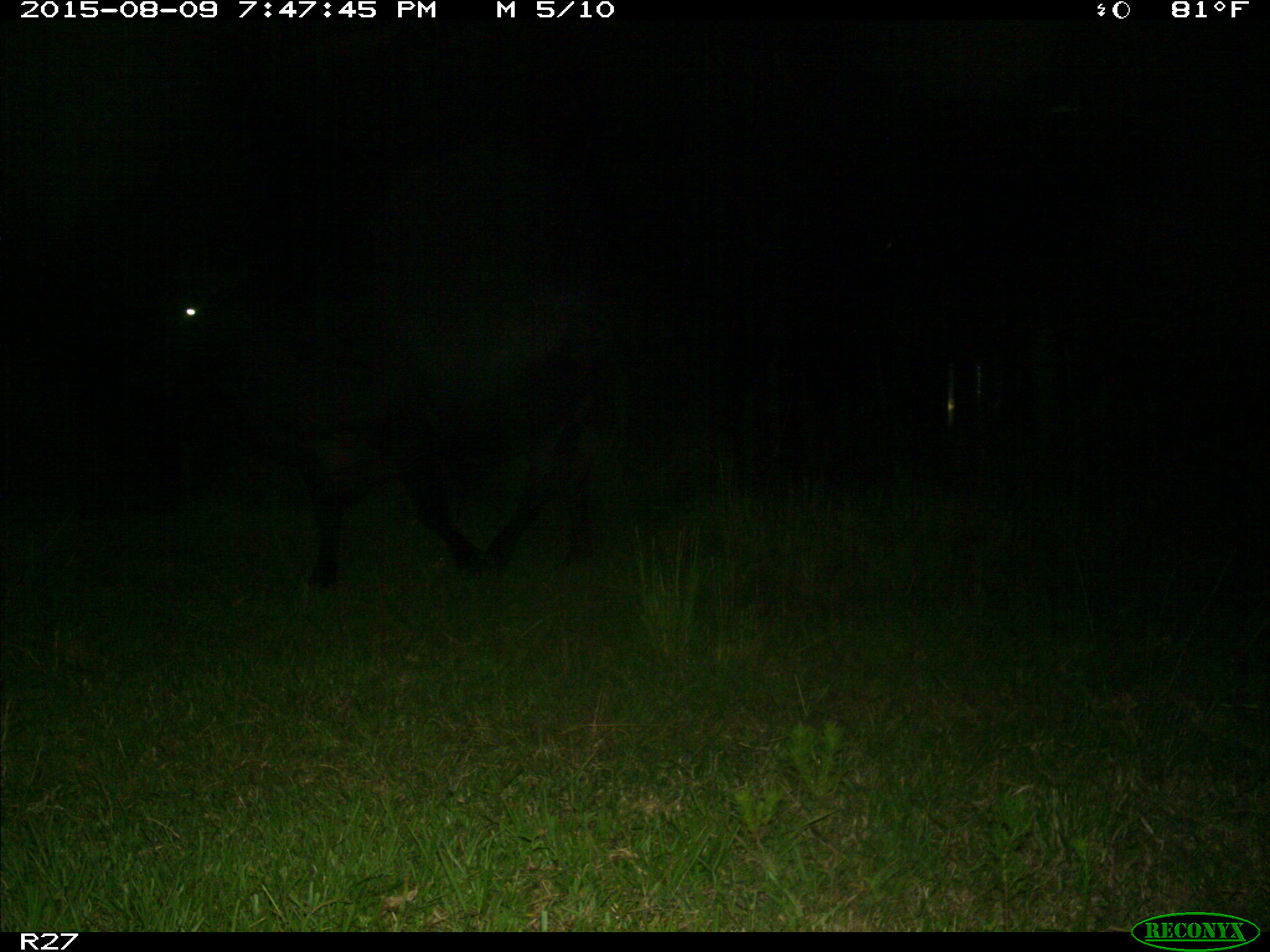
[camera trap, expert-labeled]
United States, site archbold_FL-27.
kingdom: Animalia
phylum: Chordata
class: Mammalia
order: Artiodactyla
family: Bovidae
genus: Bos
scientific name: Bos taurus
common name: domestic cow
Bos taurus (domestic cow).